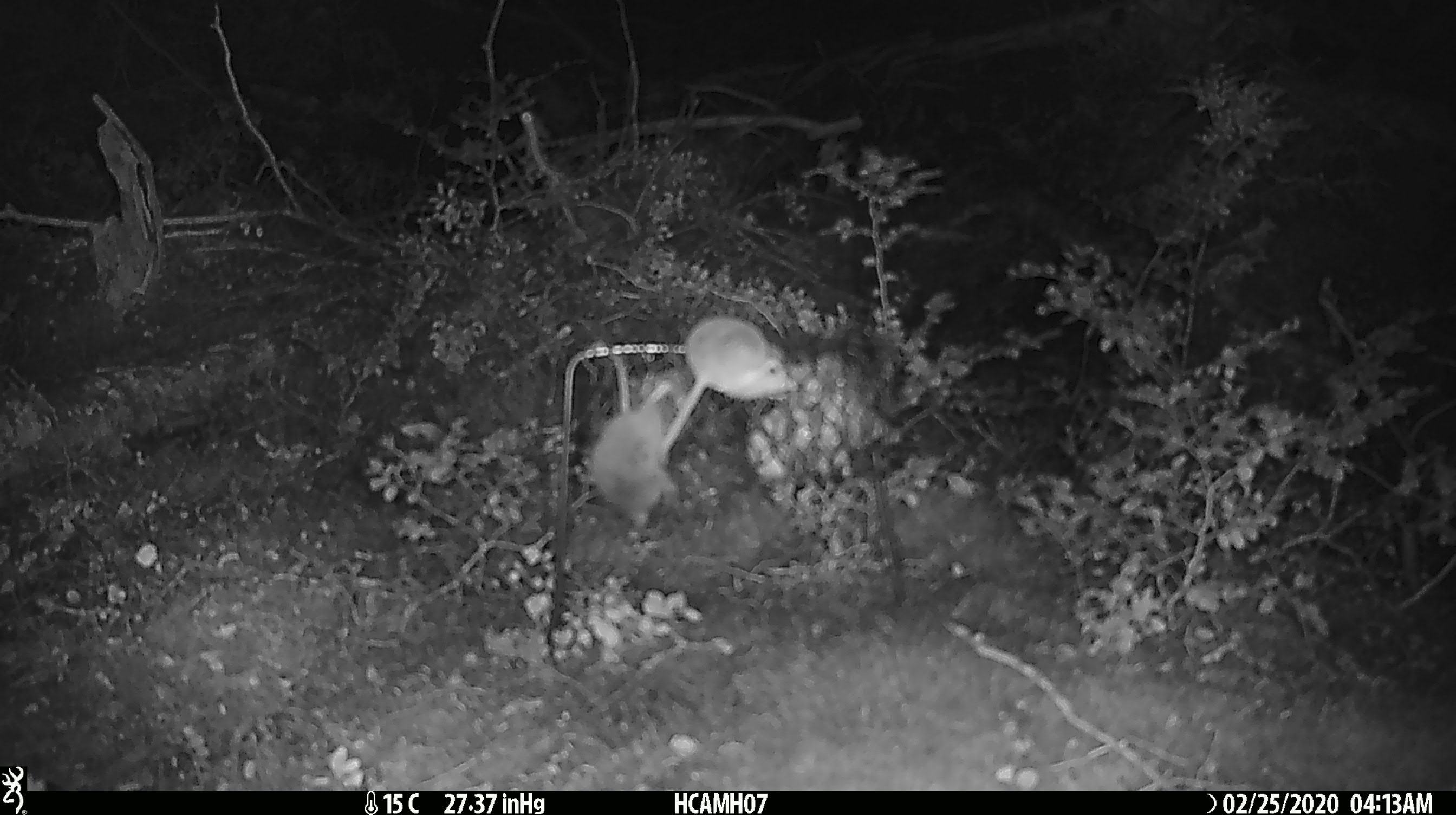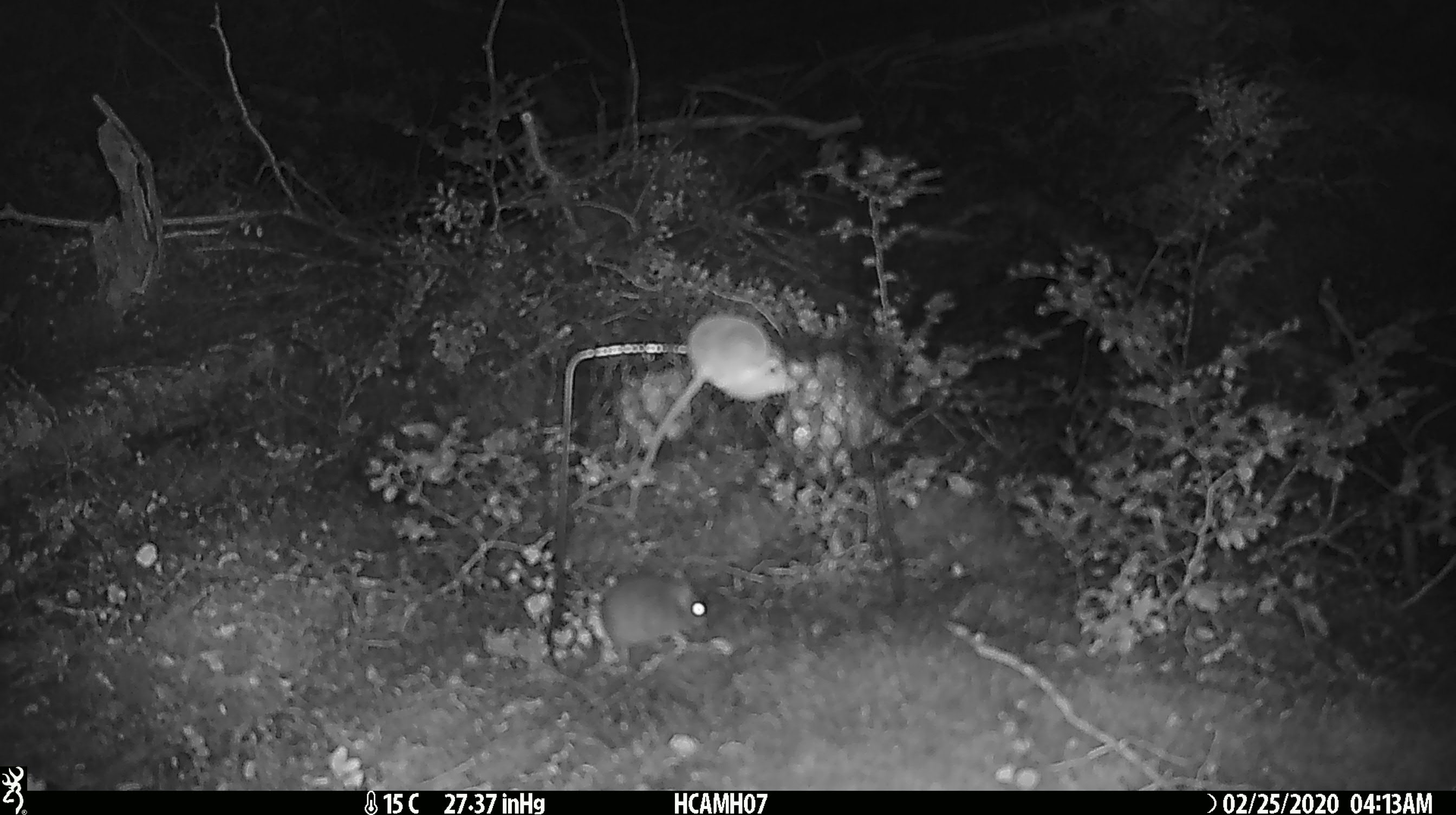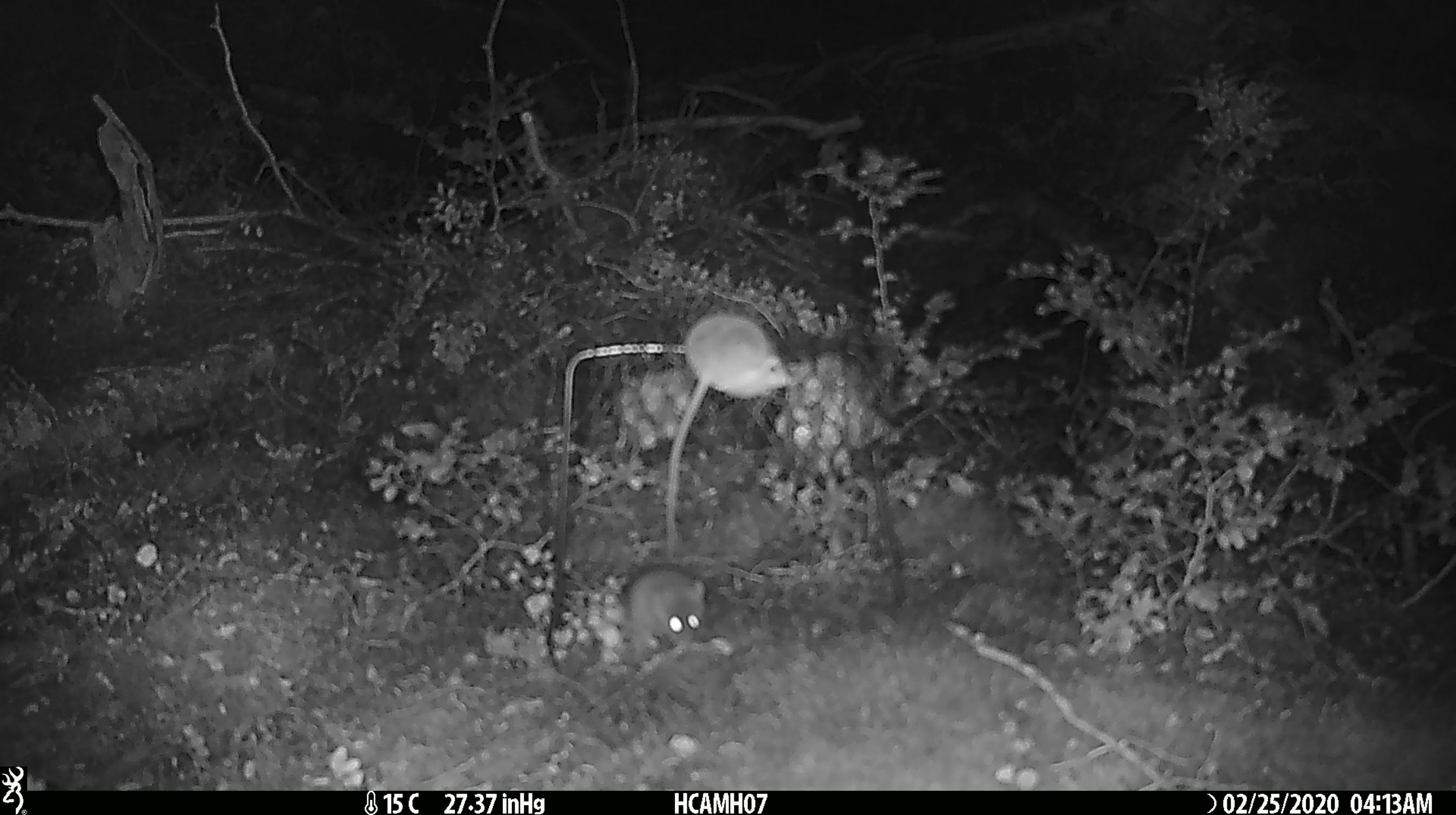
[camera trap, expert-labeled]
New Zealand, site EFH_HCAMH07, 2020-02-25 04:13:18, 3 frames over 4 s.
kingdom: Animalia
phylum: Chordata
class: Mammalia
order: Rodentia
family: Muridae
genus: Mus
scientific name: Mus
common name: mouse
Mouse (Mus).